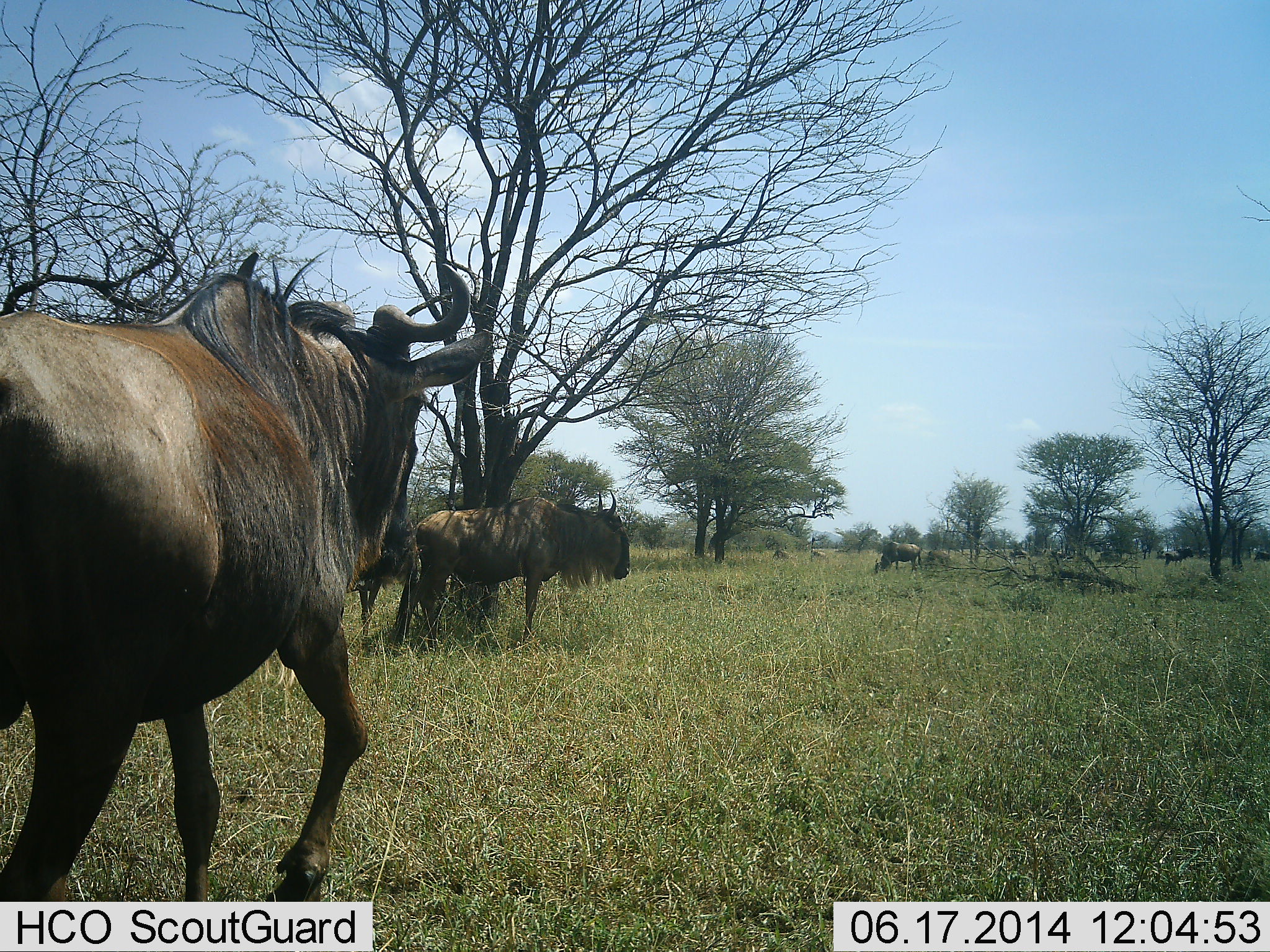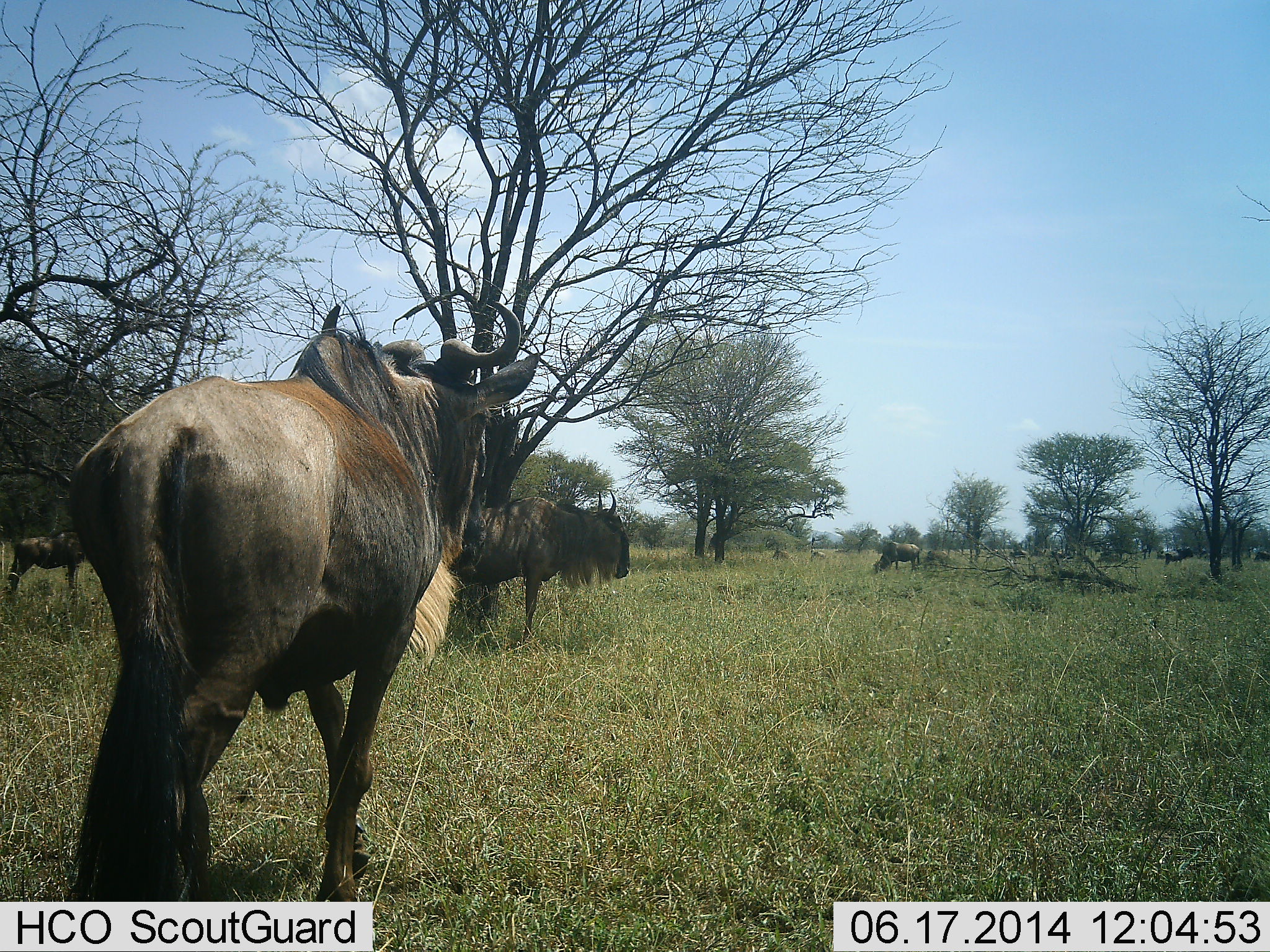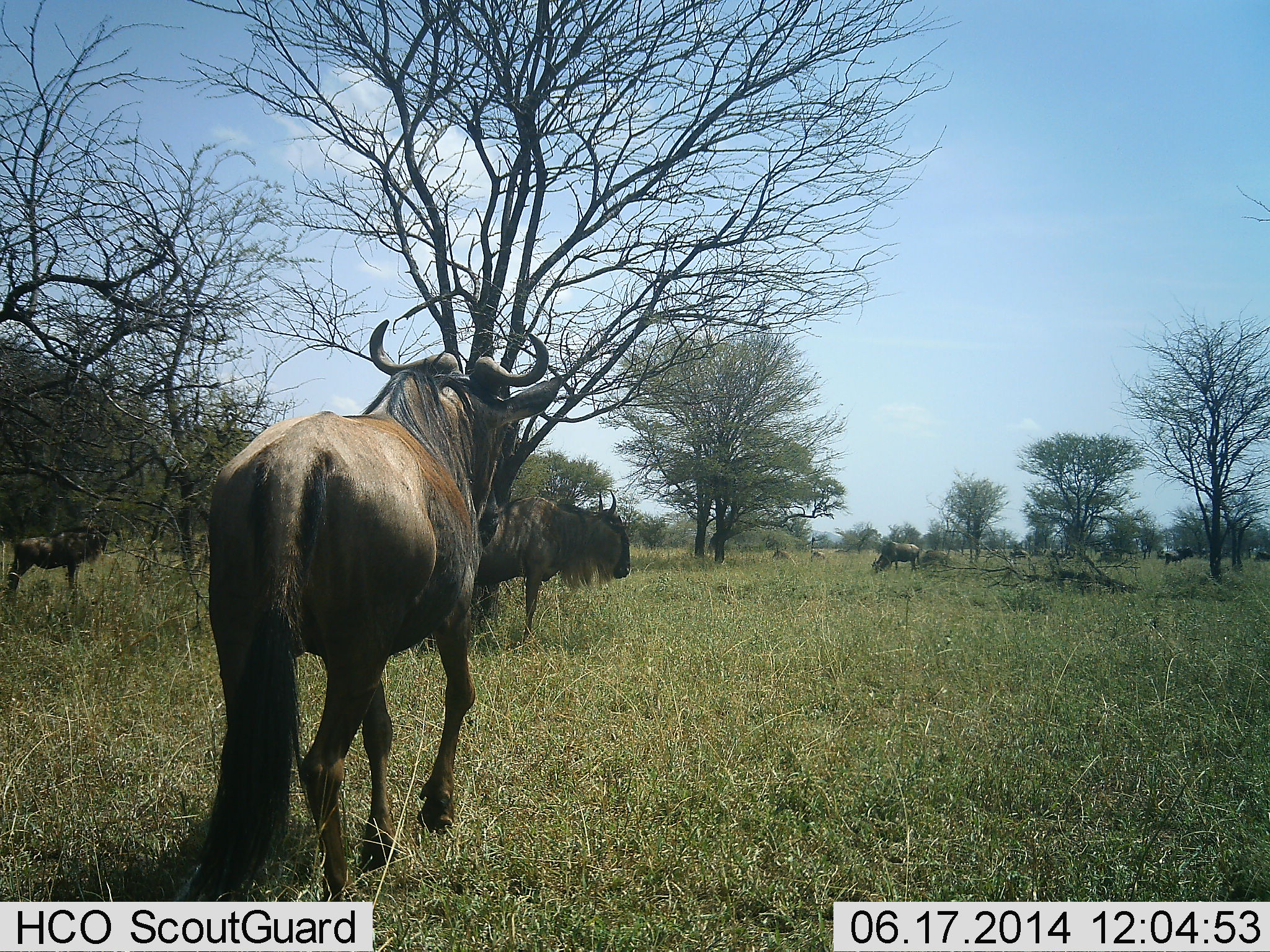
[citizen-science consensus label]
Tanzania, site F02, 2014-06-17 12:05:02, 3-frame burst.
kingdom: Animalia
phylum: Chordata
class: Mammalia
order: Artiodactyla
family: Bovidae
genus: Connochaetes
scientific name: Connochaetes taurinus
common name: blue wildebeest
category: wildebeest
Wildebeest (blue wildebeest) (Connochaetes taurinus), count 4. Behavior (volunteer vote fractions): standing 90%, resting 0%, moving 100%, interacting 0%. Young present (vote fraction): 0%. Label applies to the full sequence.